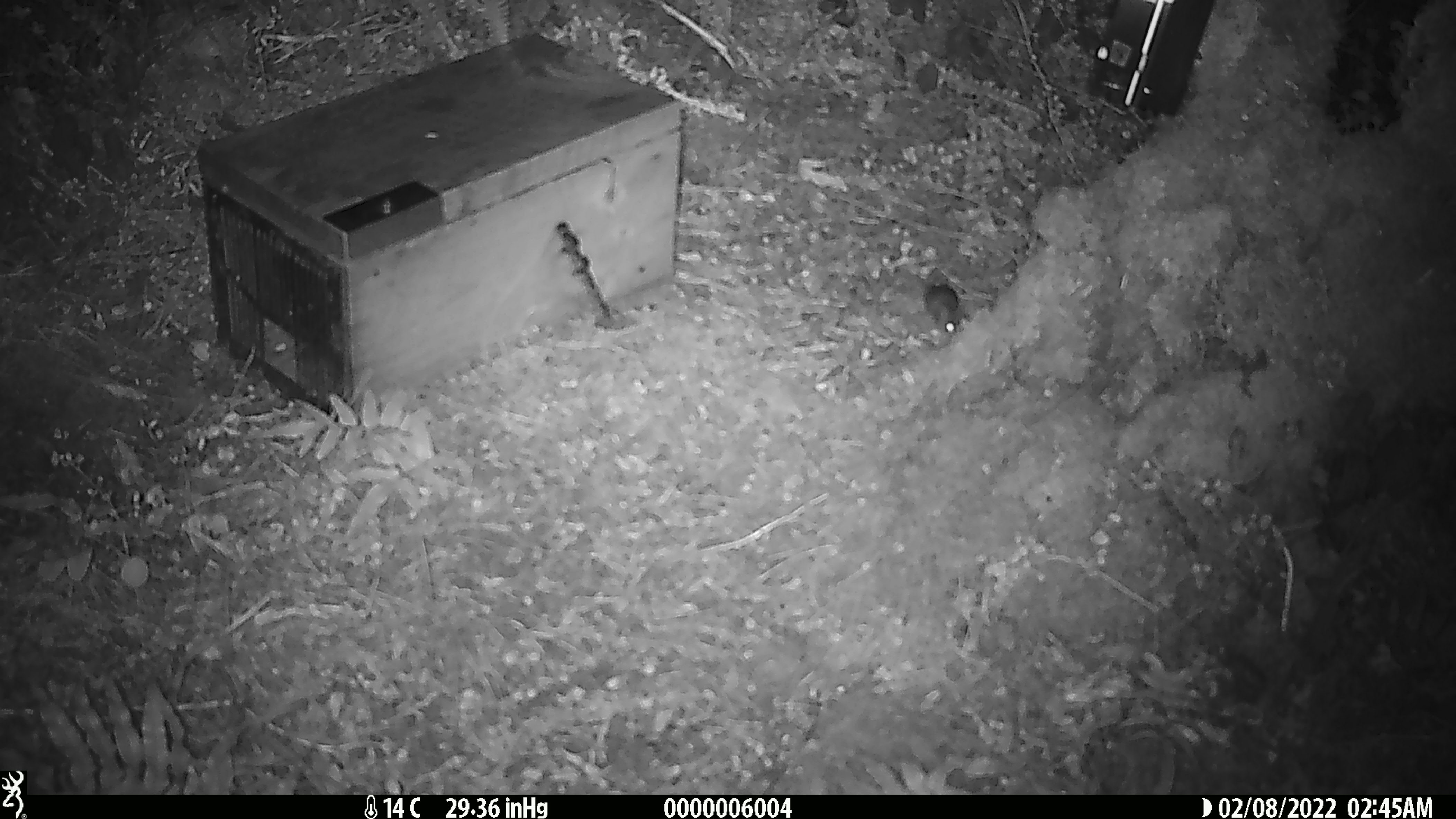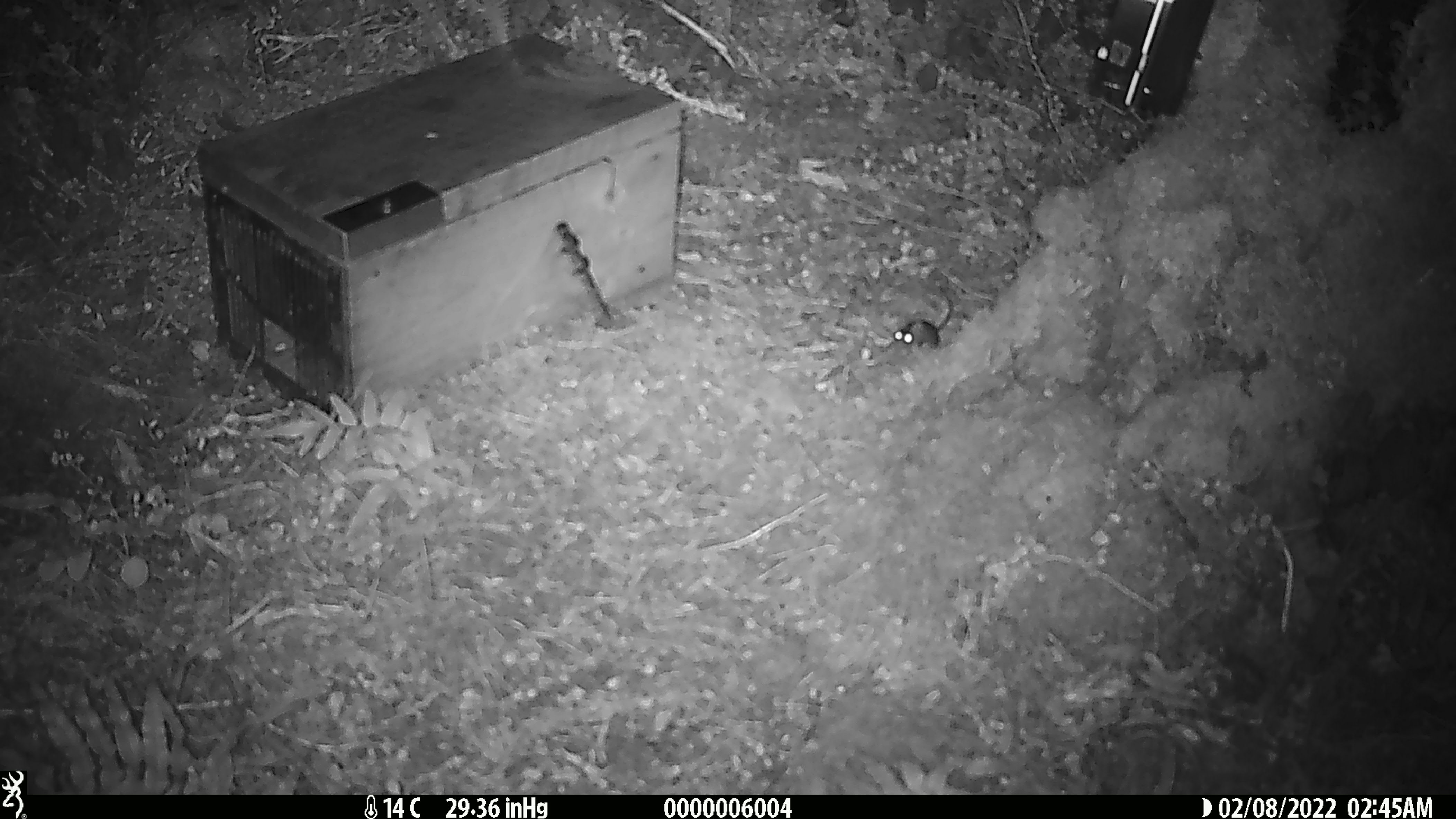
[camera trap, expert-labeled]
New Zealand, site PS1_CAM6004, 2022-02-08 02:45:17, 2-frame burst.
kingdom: Animalia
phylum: Chordata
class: Mammalia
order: Rodentia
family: Muridae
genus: Mus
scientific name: Mus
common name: mouse